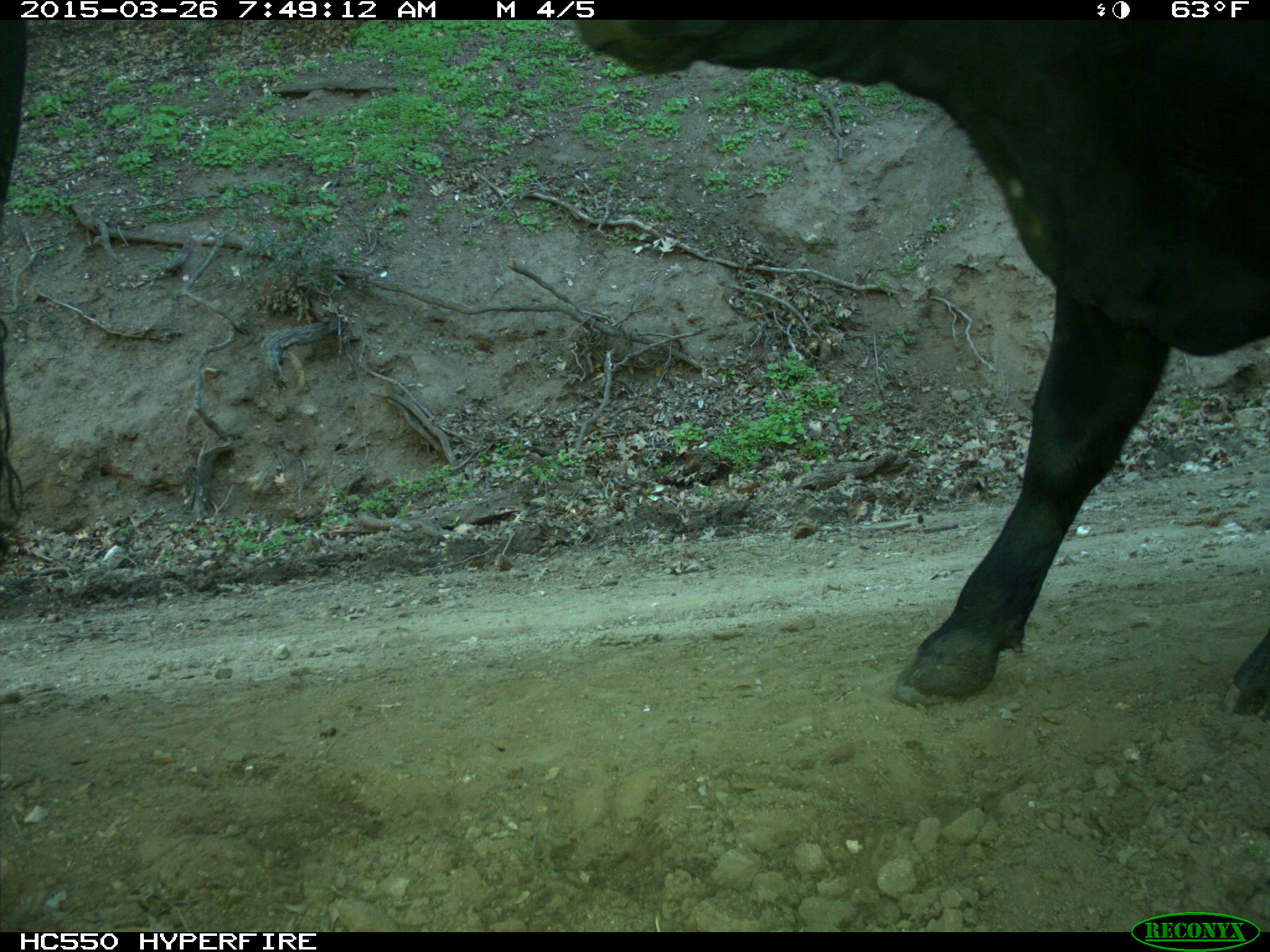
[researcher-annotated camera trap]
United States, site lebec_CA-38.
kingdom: Animalia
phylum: Chordata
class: Mammalia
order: Artiodactyla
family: Bovidae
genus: Bos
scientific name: Bos taurus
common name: domestic cow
Bos taurus (domestic cow).